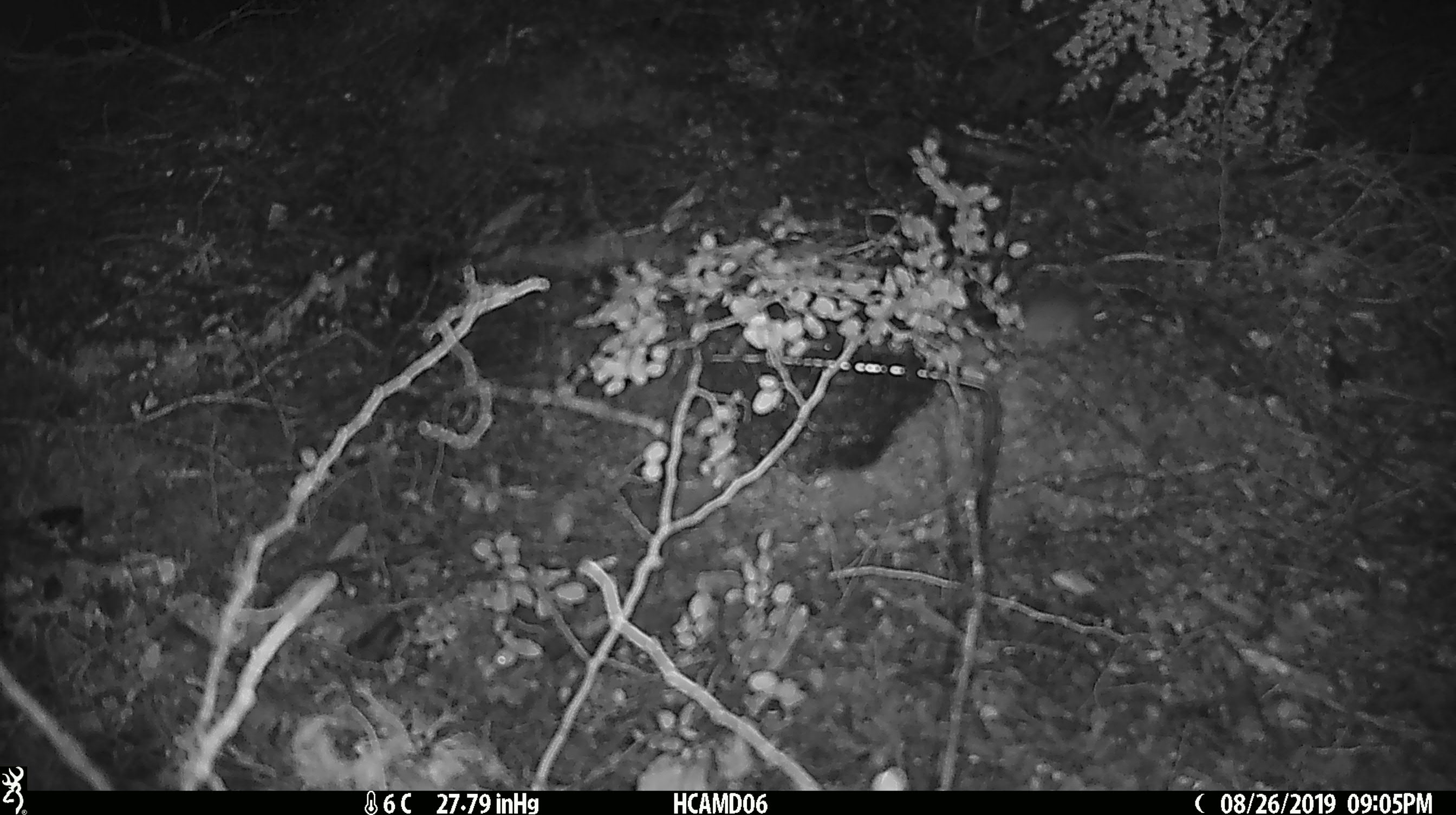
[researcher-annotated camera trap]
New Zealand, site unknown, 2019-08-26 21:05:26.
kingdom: Animalia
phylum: Chordata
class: Mammalia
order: Rodentia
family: Muridae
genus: Mus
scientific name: Mus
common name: mouse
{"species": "mouse (Mus)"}